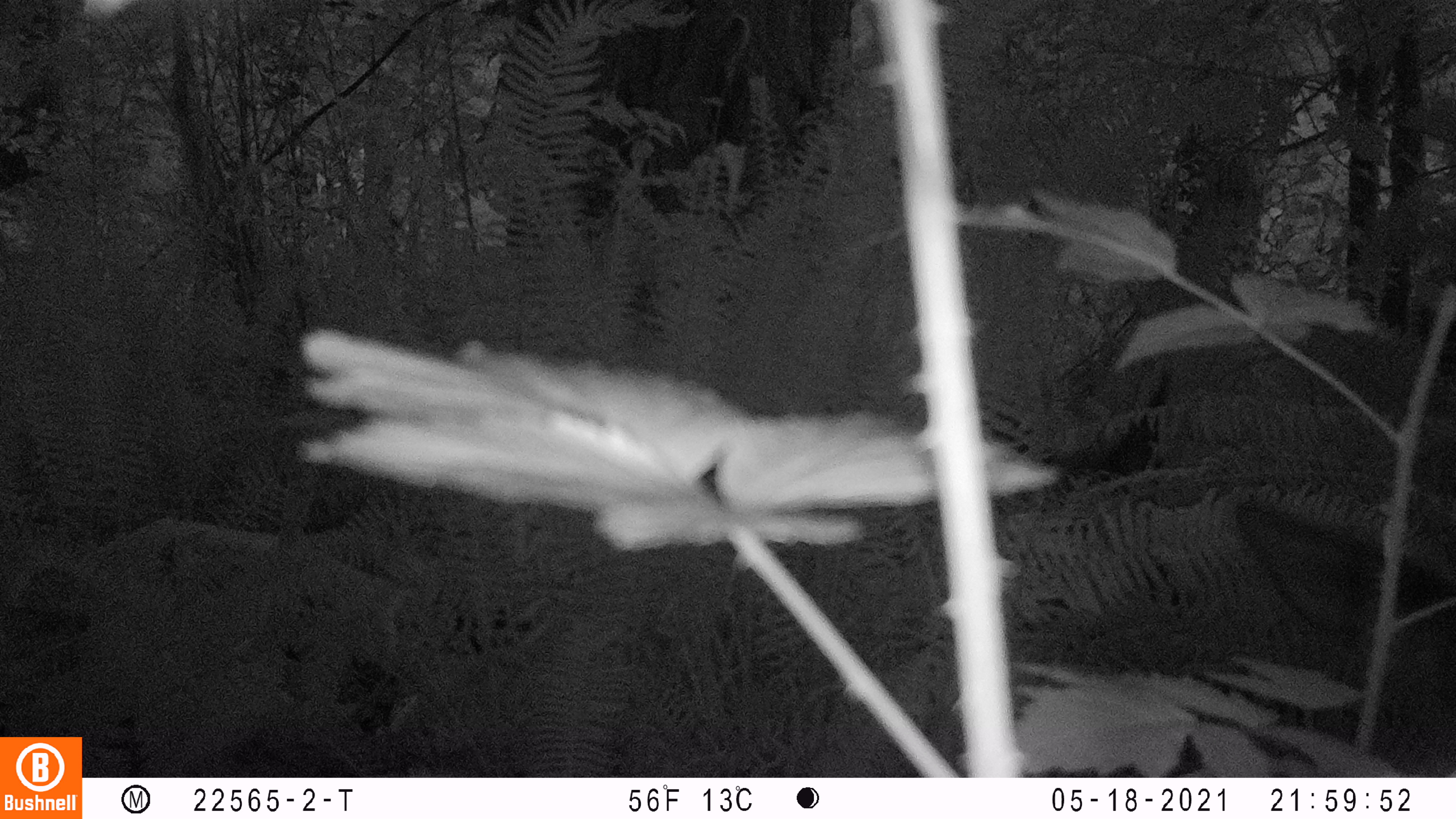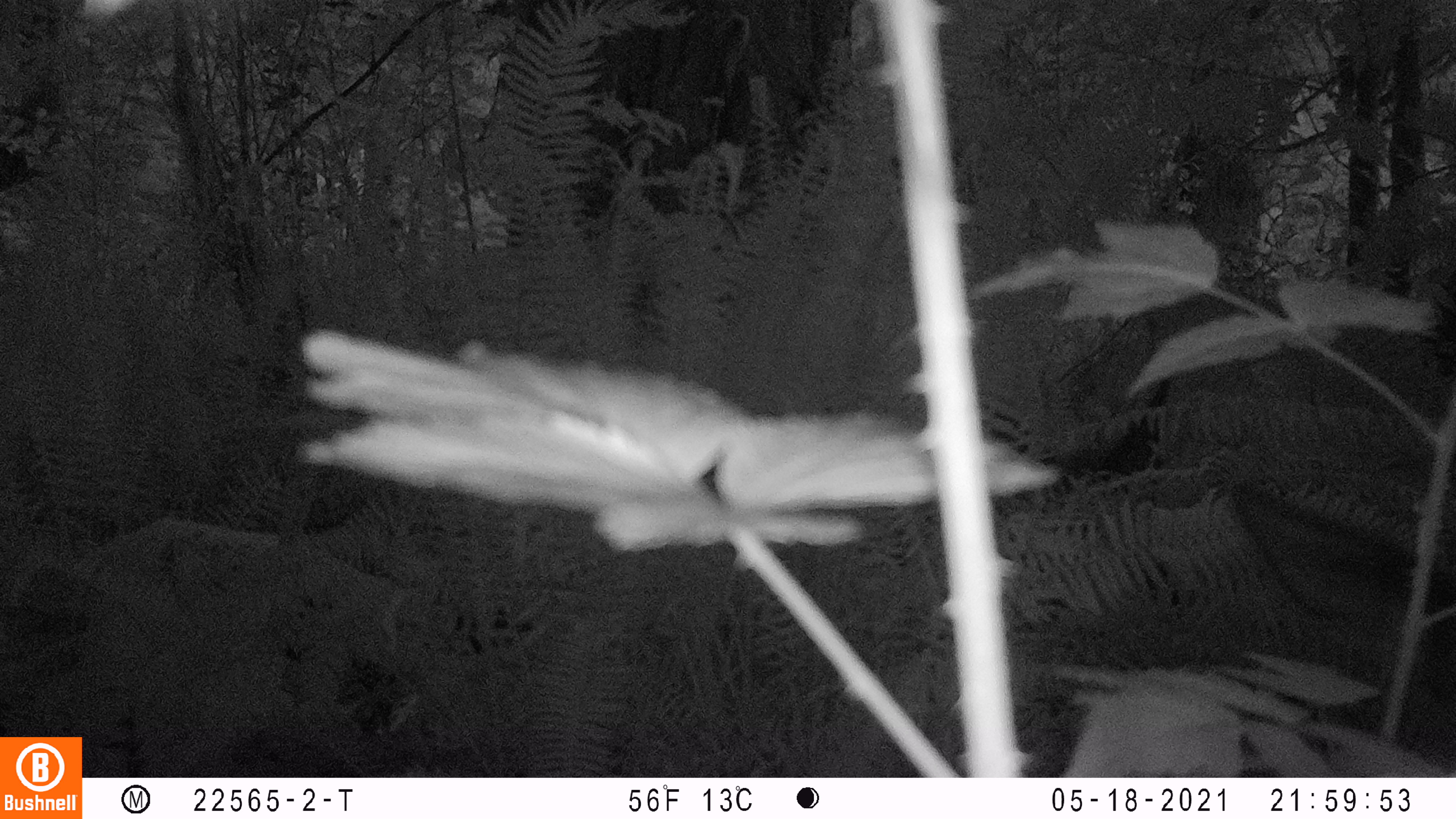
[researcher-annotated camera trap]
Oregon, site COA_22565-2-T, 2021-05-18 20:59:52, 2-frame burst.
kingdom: Animalia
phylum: Chordata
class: Mammalia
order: Artiodactyla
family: Cervidae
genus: Cervus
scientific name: Cervus canadensis roosevelti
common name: roosevelt elk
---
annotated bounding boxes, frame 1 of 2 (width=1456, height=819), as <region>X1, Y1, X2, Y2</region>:
roosevelt elk: <region>1226, 492, 1451, 700</region>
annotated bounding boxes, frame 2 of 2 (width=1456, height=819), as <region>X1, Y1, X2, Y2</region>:
roosevelt elk: <region>1224, 469, 1448, 702</region>